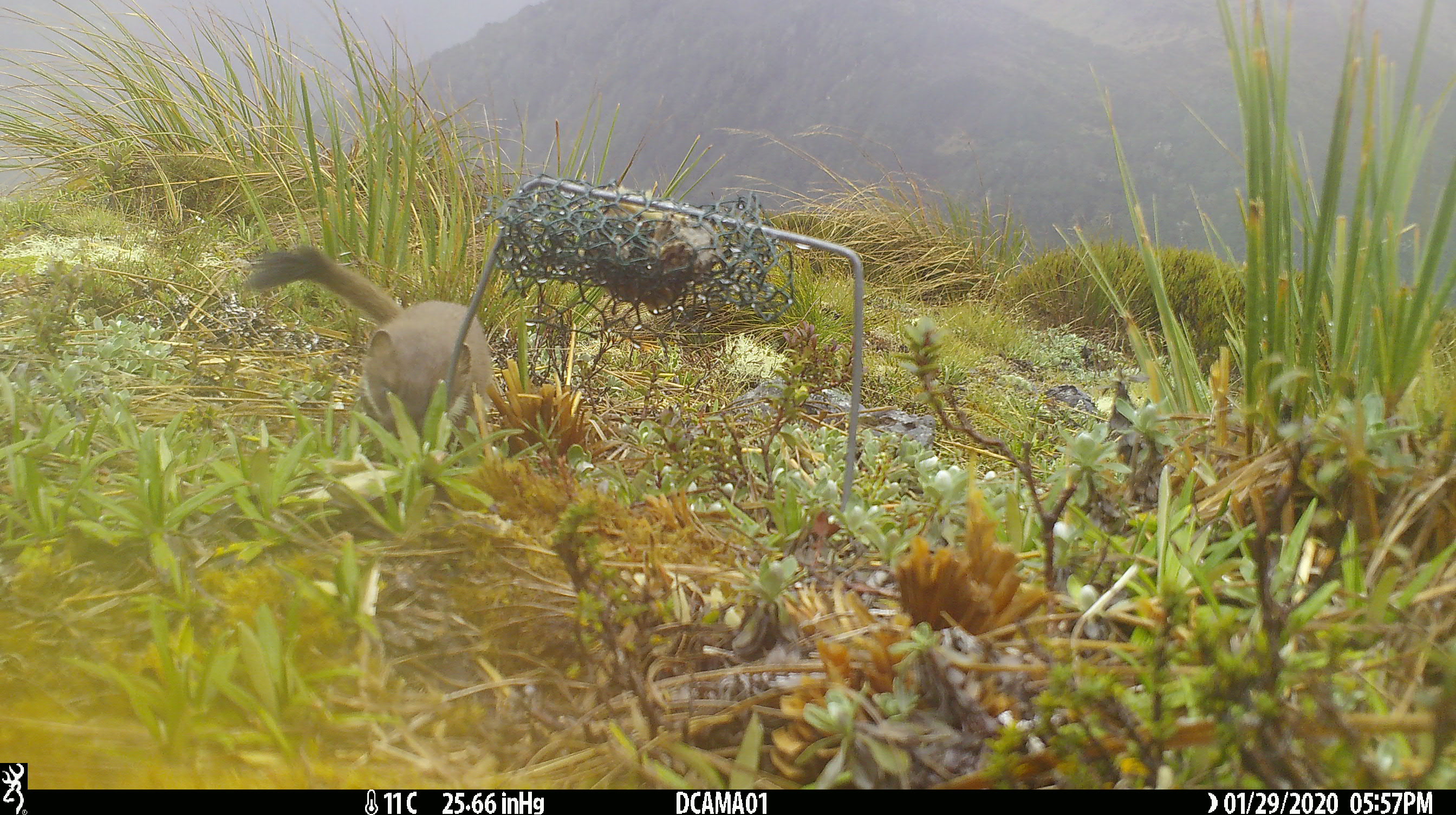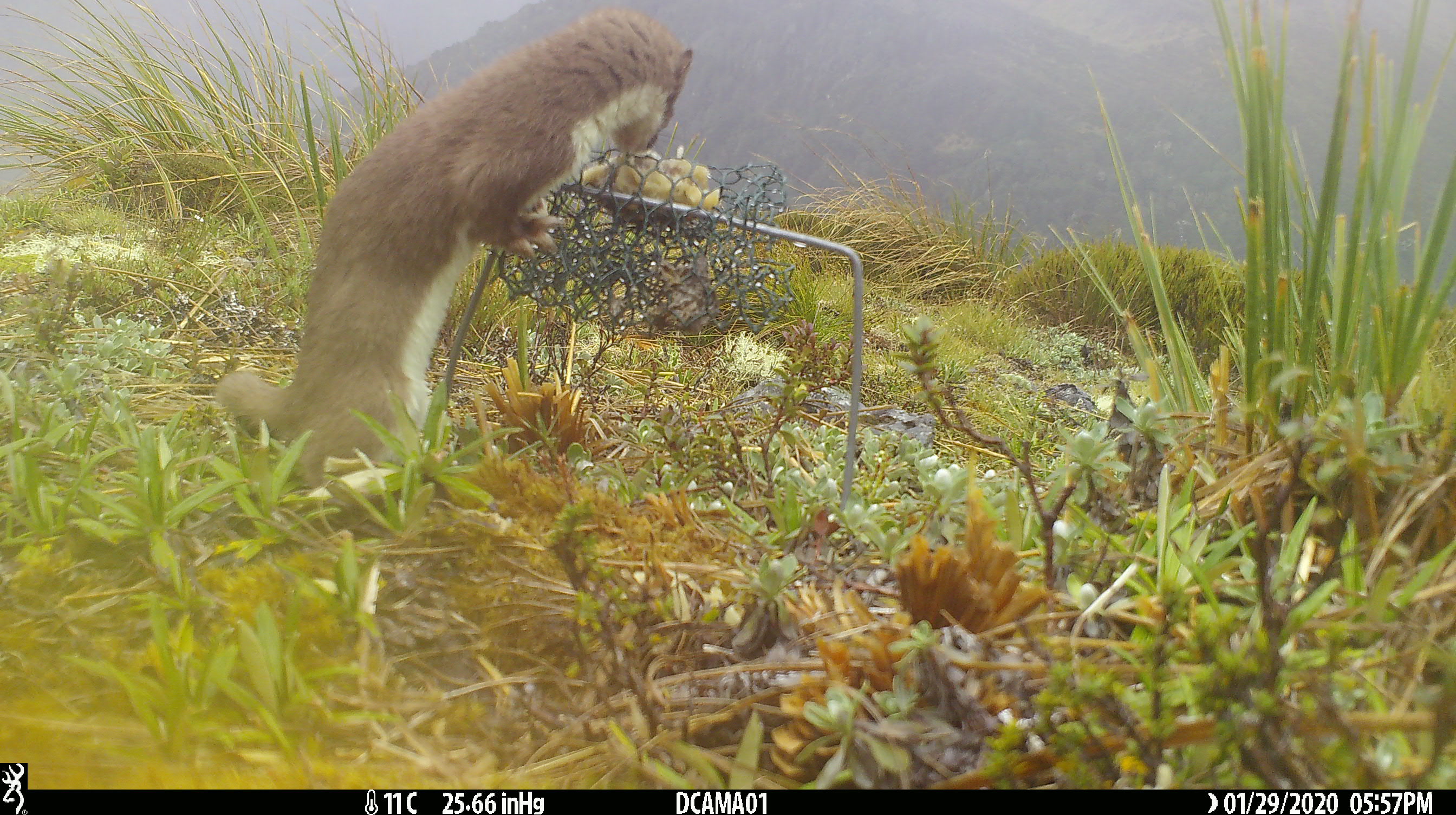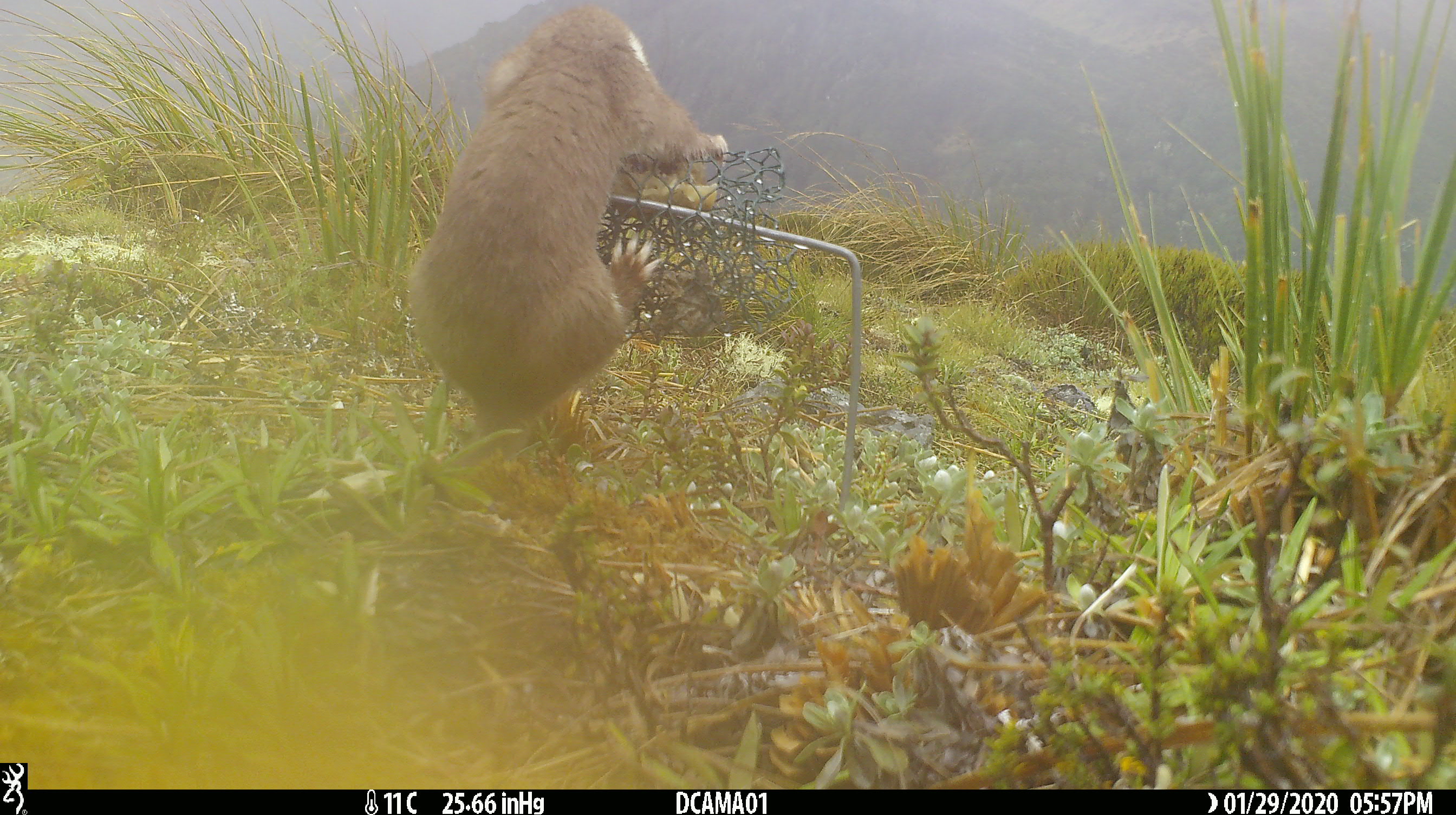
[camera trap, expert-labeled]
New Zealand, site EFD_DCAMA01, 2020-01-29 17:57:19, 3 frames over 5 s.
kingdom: Animalia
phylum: Chordata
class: Mammalia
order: Carnivora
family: Mustelidae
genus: Mustela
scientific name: Mustela erminea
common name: stoat